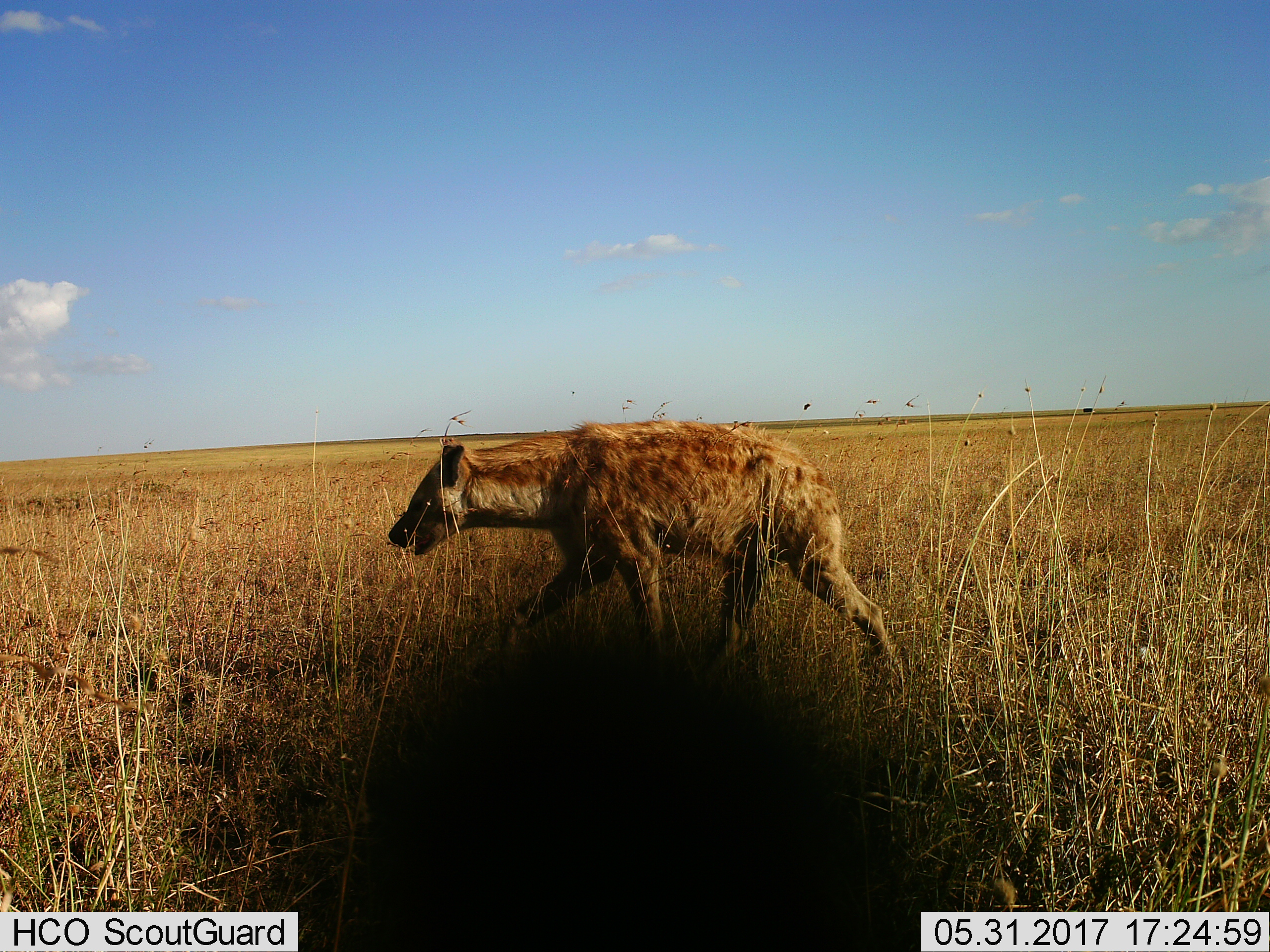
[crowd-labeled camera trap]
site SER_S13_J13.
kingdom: Animalia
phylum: Chordata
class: Mammalia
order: Carnivora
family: Hyaenidae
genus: Crocuta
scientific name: Crocuta crocuta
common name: spotted hyena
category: hyenaspotted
Hyenaspotted (spotted hyena) (Crocuta crocuta), count 1. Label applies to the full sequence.